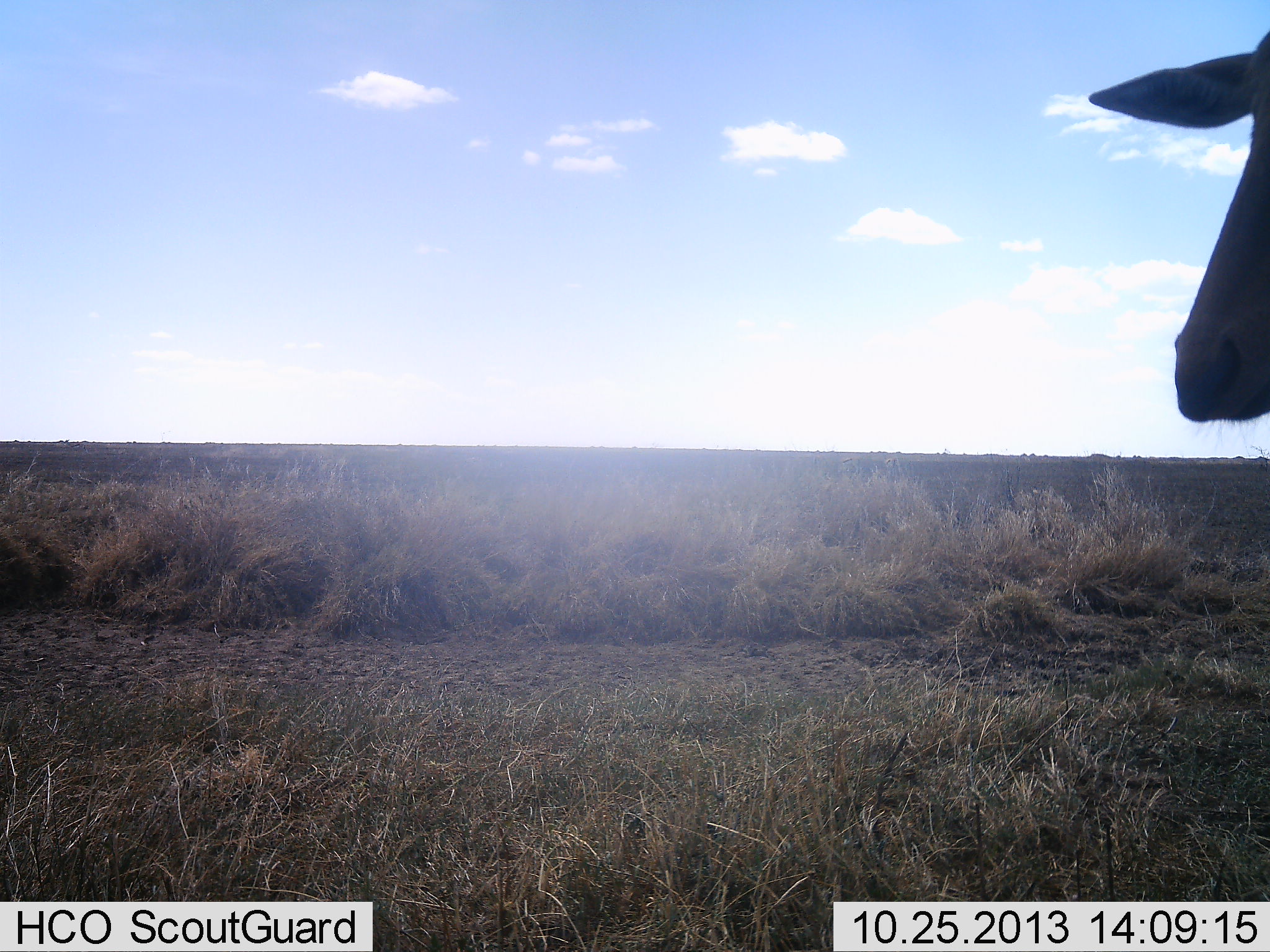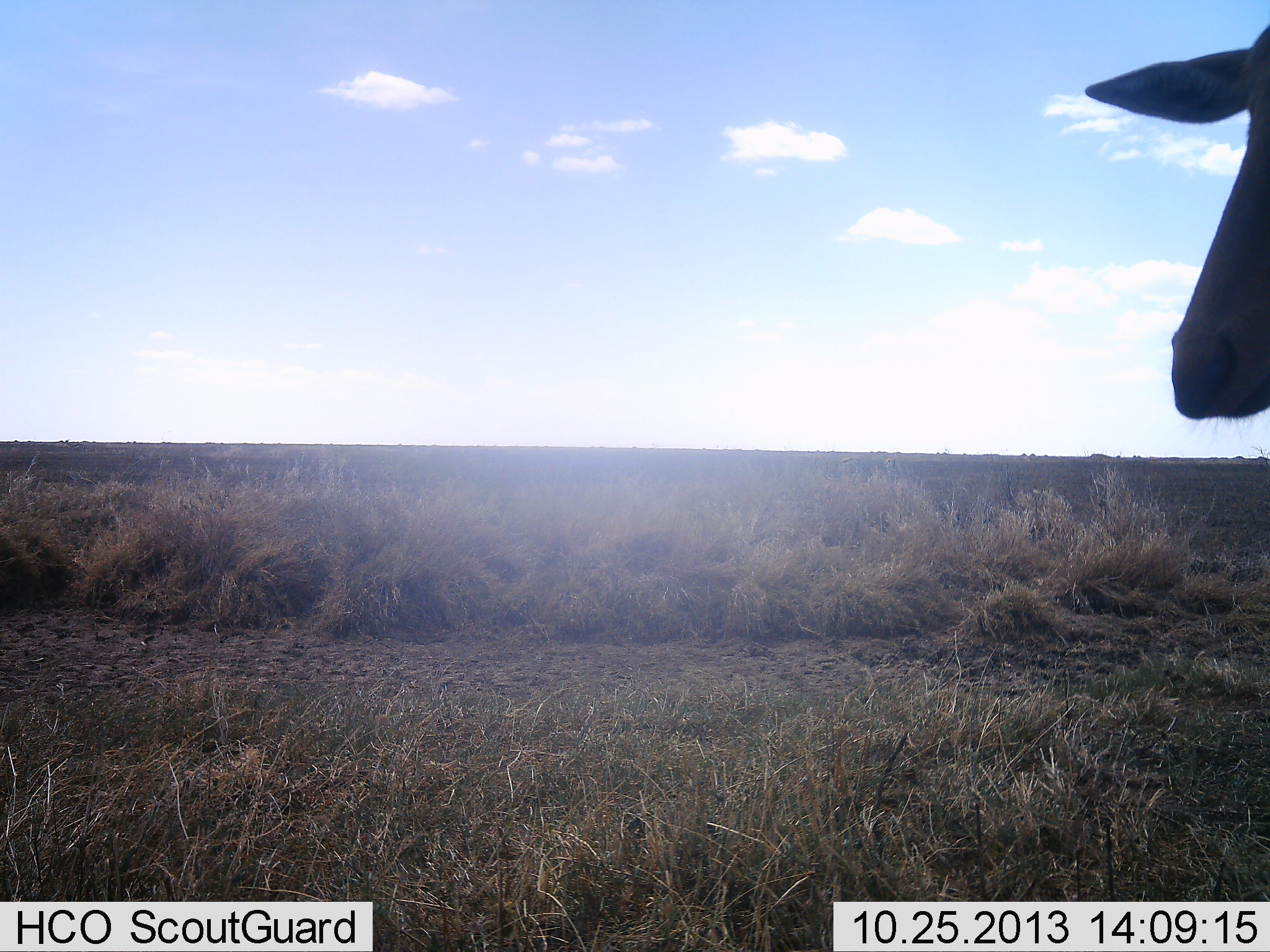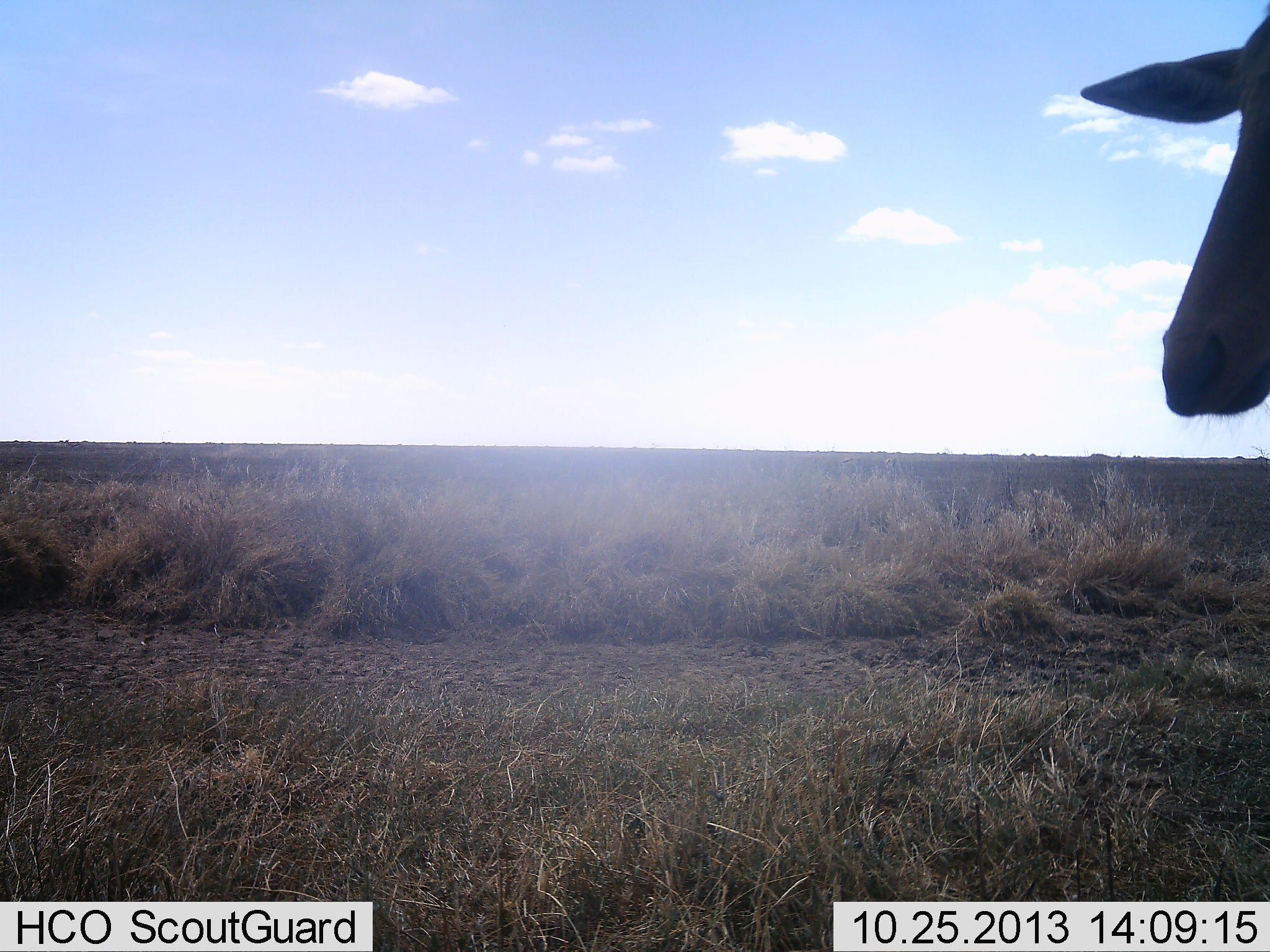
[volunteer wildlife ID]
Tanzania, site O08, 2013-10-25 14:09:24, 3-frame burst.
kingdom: Animalia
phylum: Chordata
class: Mammalia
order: Artiodactyla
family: Bovidae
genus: Alcelaphus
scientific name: Alcelaphus buselaphus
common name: hartebeest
Hartebeest (Alcelaphus buselaphus), count 1. Behavior (volunteer vote fractions): standing 100%, resting 0%, moving 0%, interacting 0%. Young present (vote fraction): 0%. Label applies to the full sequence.